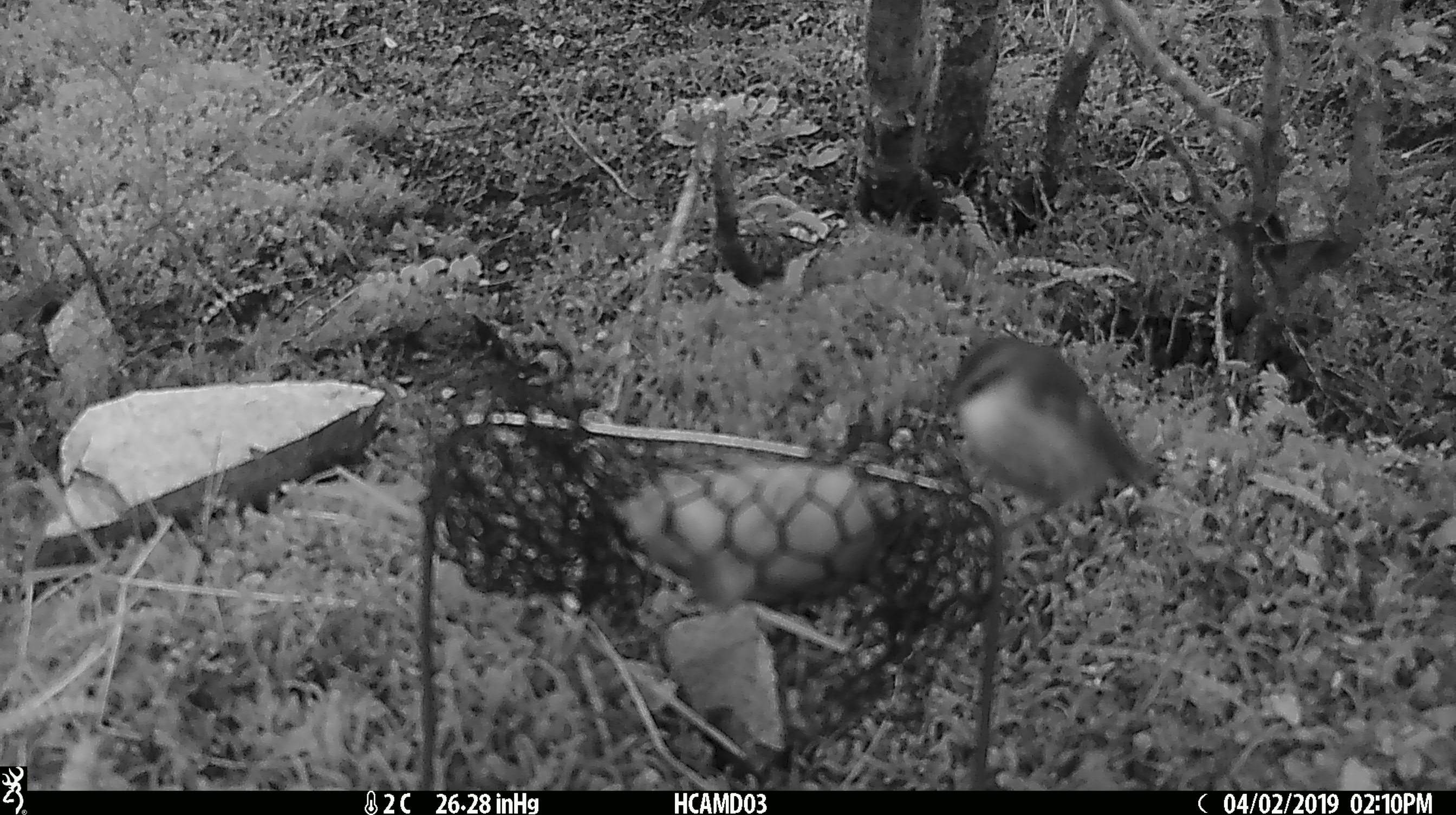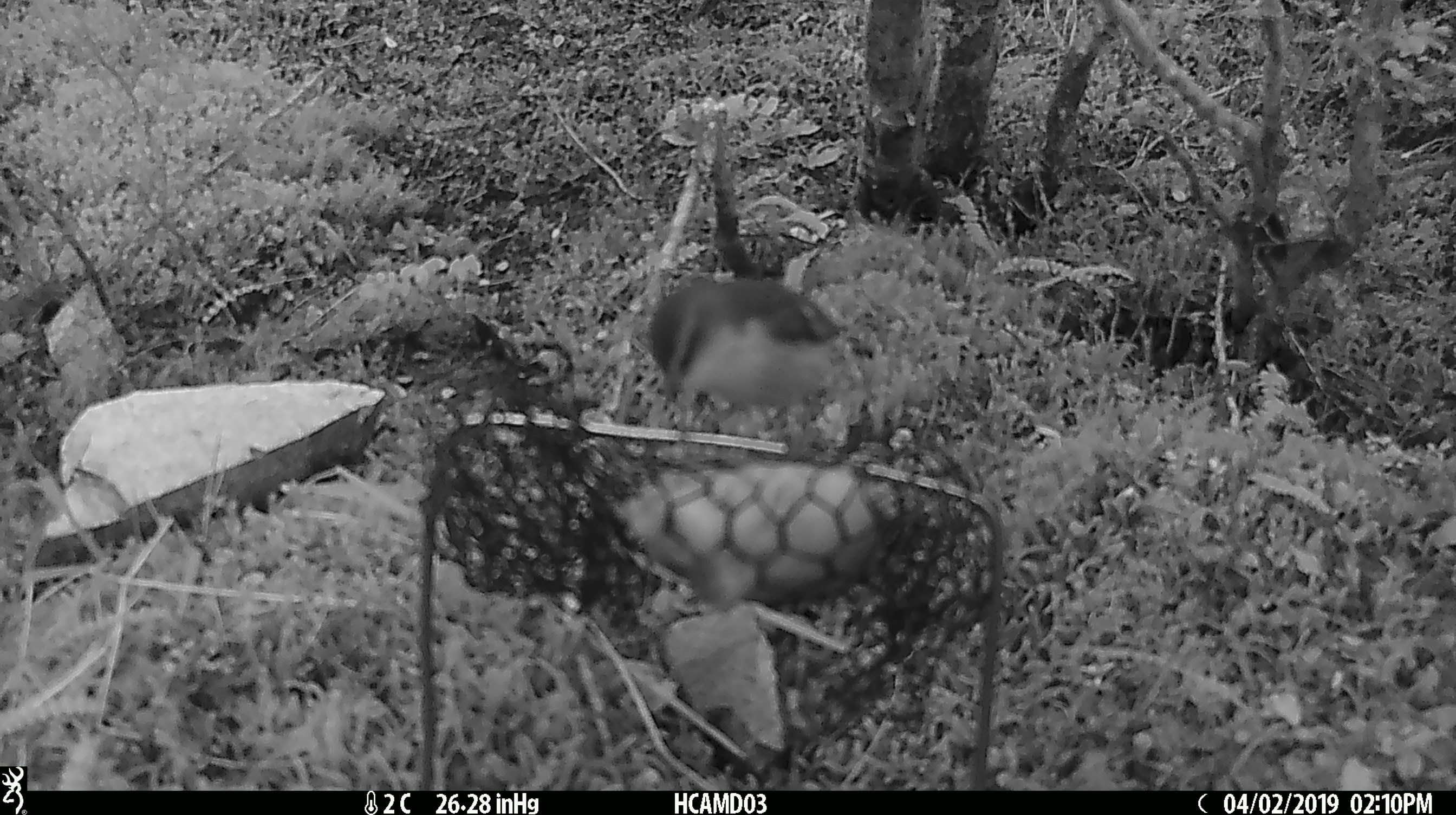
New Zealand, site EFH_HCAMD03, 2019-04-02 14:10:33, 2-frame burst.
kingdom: Animalia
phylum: Chordata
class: Aves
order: Passeriformes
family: Acanthisittidae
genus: Acanthisitta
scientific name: Acanthisitta chloris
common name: rifleman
Rifleman (Acanthisitta chloris).